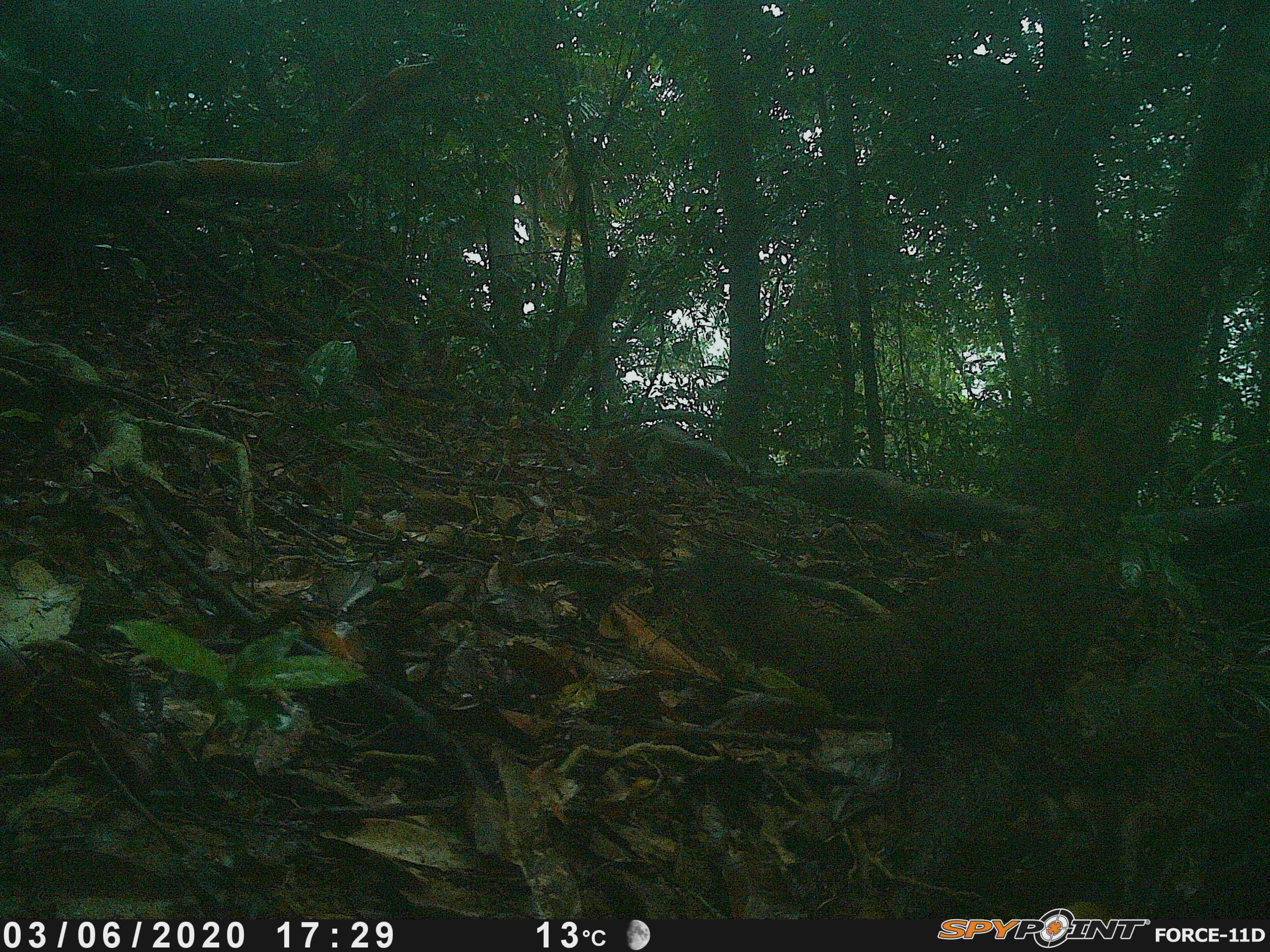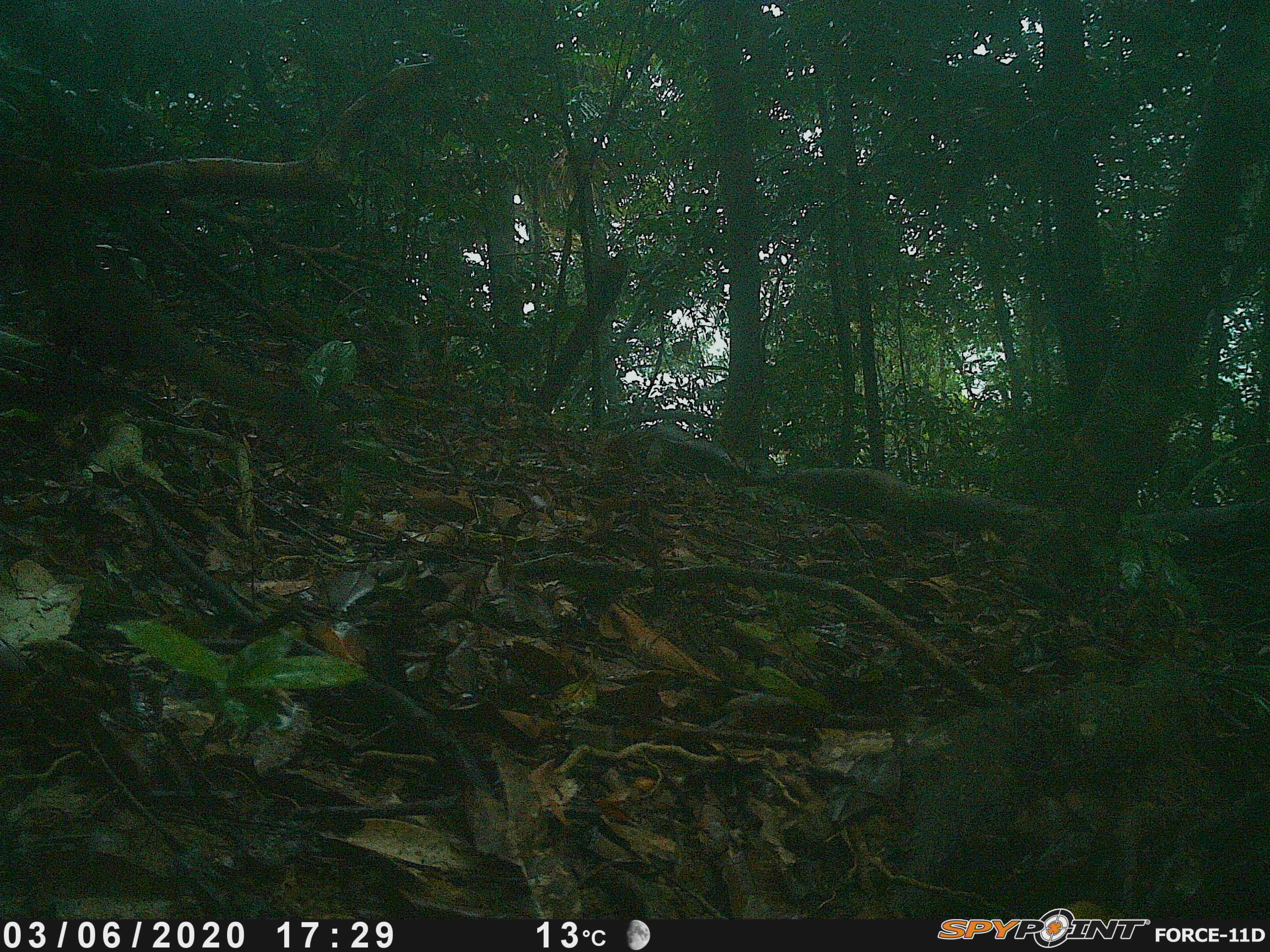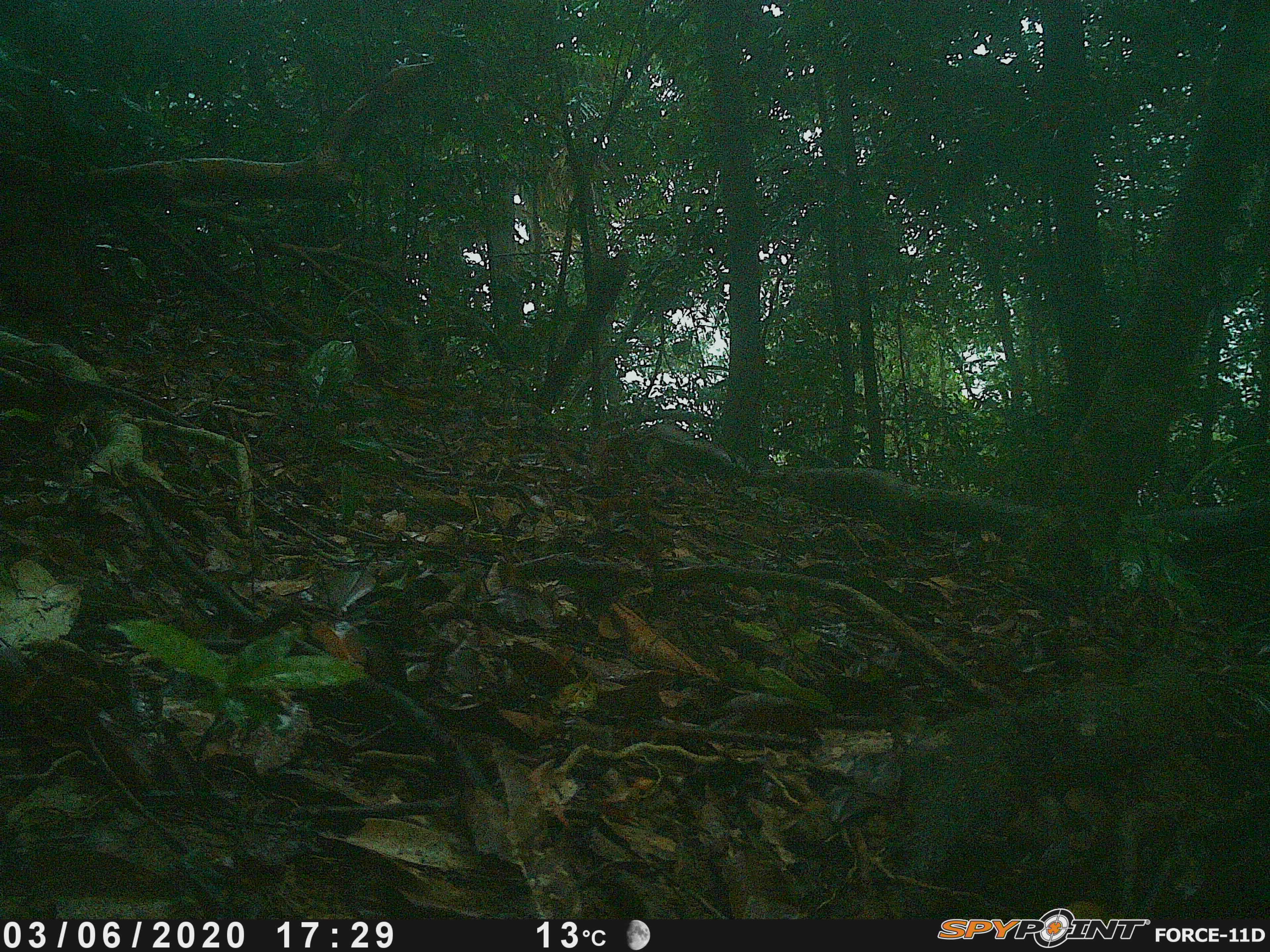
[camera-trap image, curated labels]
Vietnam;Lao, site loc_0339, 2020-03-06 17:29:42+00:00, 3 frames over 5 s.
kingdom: Animalia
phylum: Chordata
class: Mammalia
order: Rodentia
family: Sciuridae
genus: Callosciurus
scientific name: Callosciurus erythraeus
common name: pallas's squirrel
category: pallass squirrel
Pallass squirrel (pallas's squirrel) (Callosciurus erythraeus). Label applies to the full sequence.